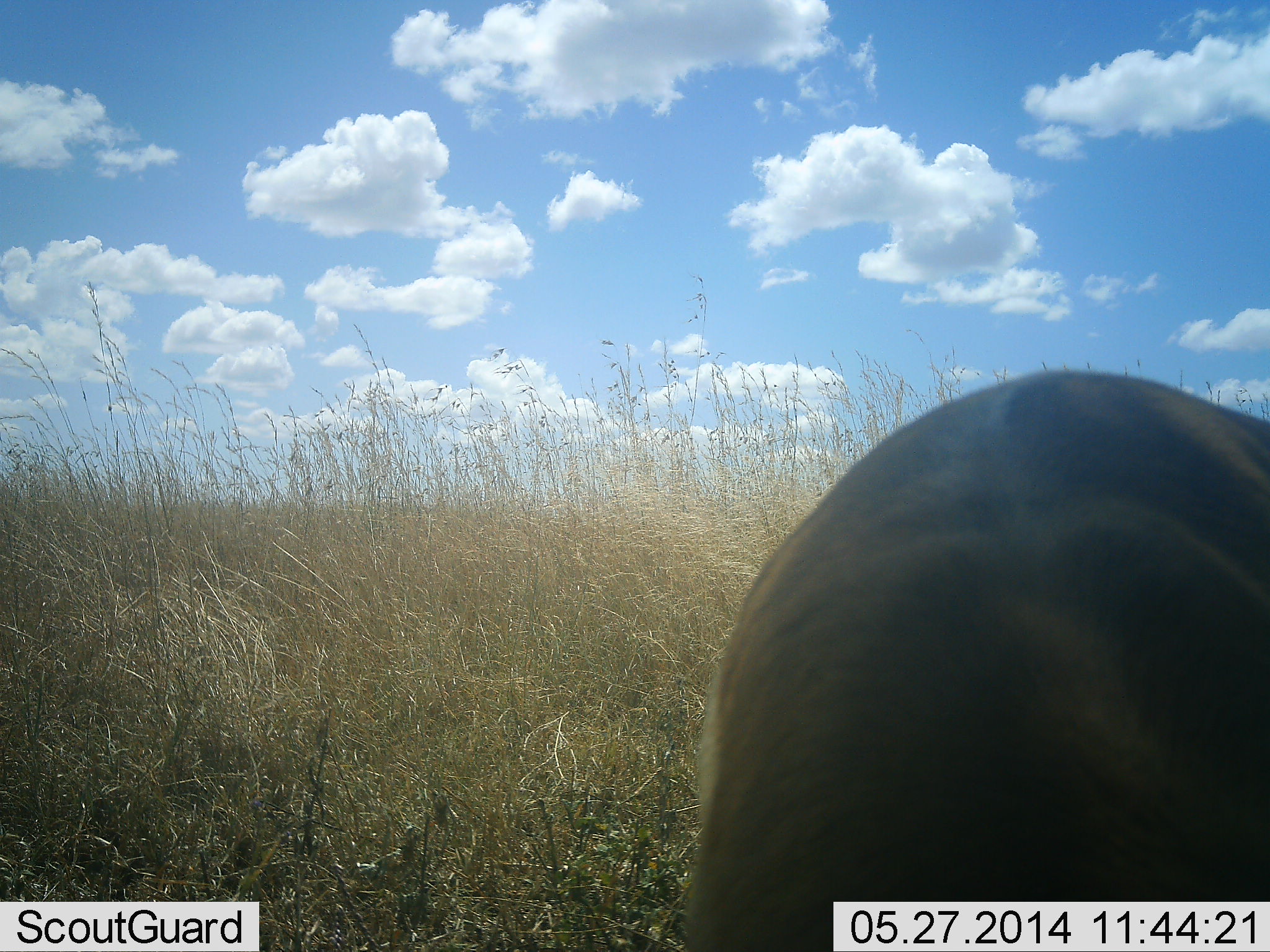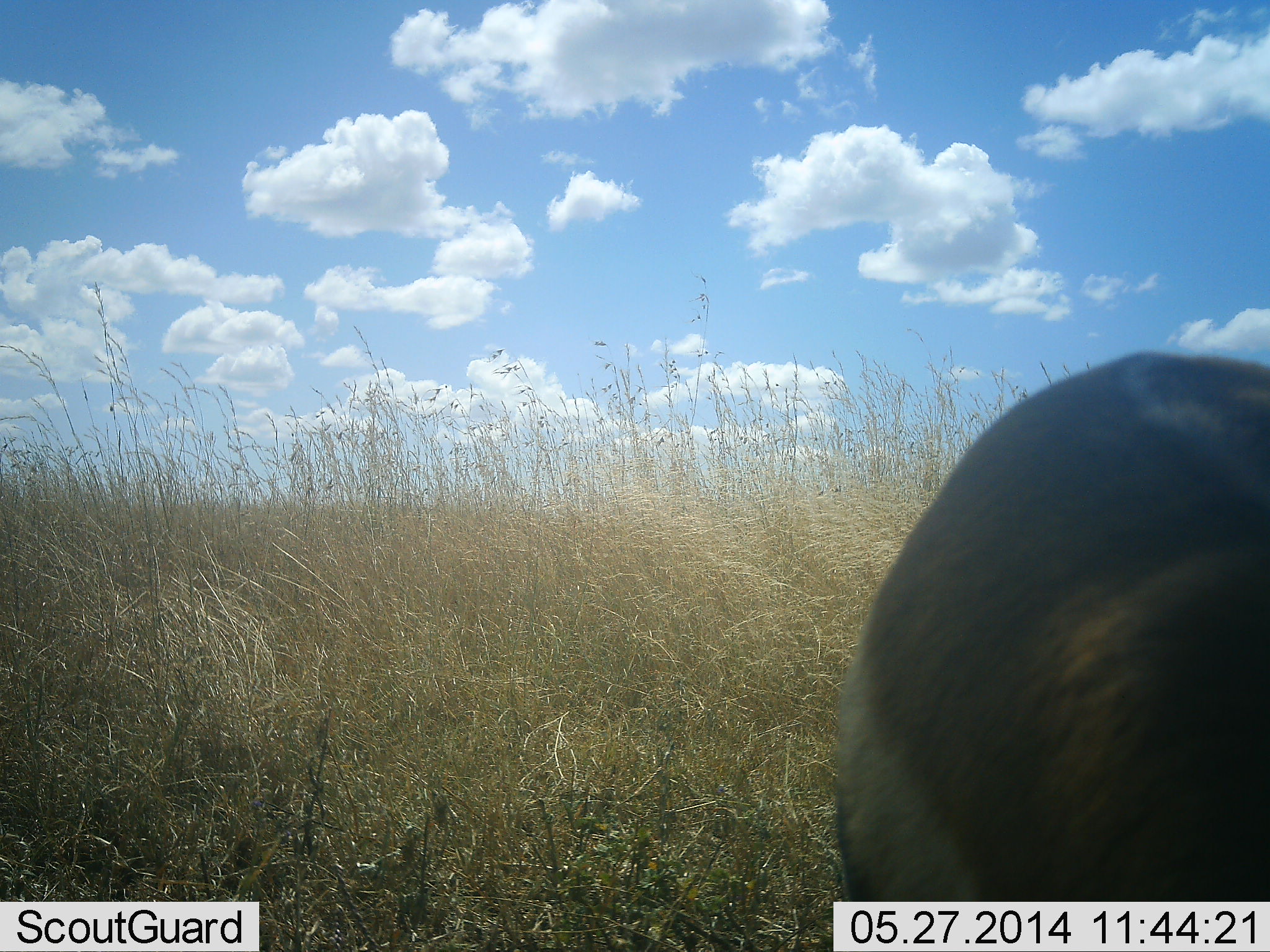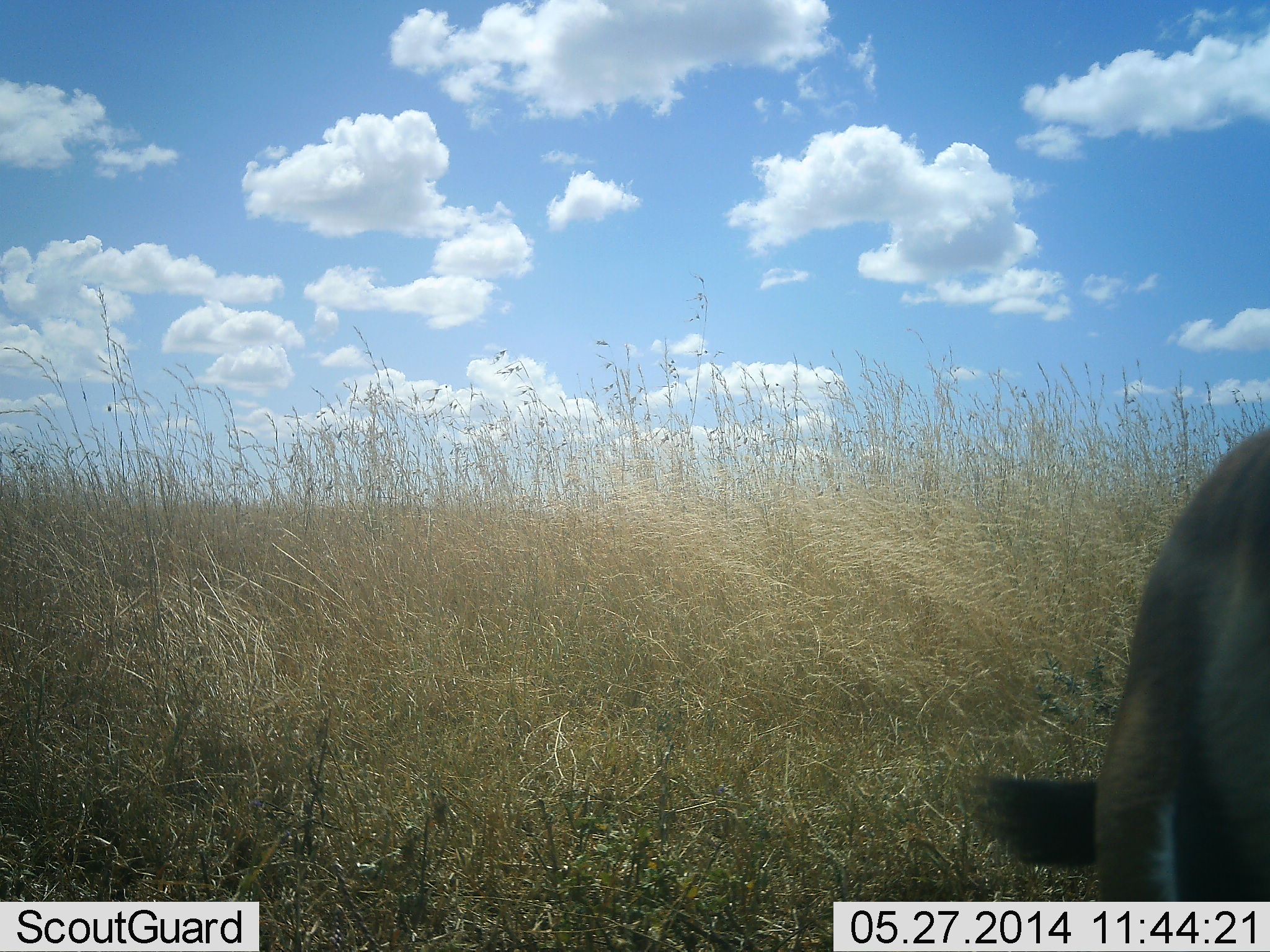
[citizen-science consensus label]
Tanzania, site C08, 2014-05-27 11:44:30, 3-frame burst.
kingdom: Animalia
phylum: Chordata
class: Mammalia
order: Artiodactyla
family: Bovidae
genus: Eudorcas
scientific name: Eudorcas thomsonii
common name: thomson's gazelle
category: gazellethomsons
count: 1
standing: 60%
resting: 0%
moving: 40%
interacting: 0%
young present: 0%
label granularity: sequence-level